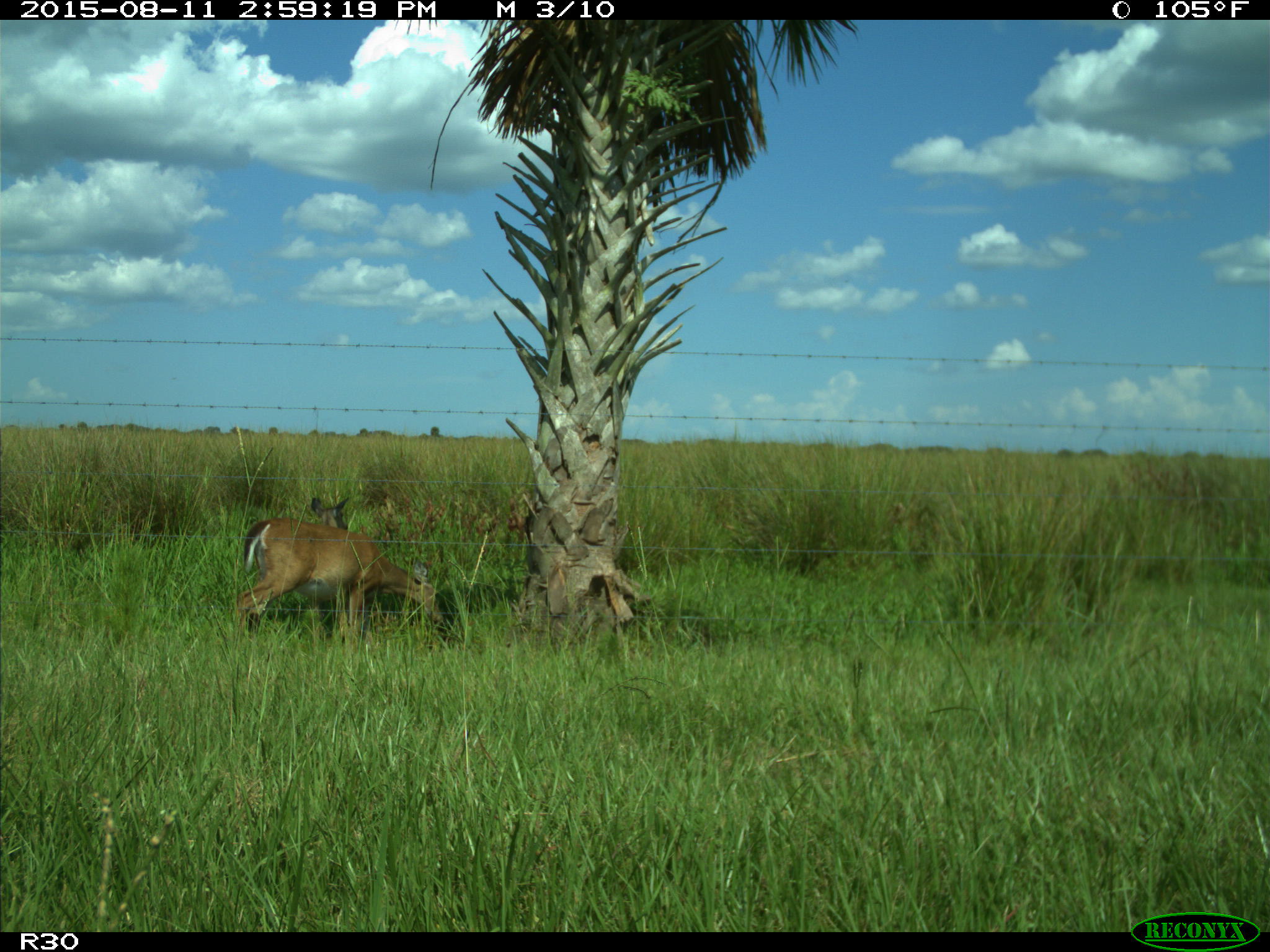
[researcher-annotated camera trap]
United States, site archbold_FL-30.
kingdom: Animalia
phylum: Chordata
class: Mammalia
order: Artiodactyla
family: Cervidae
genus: Odocoileus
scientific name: Odocoileus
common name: deer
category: unidentified deer